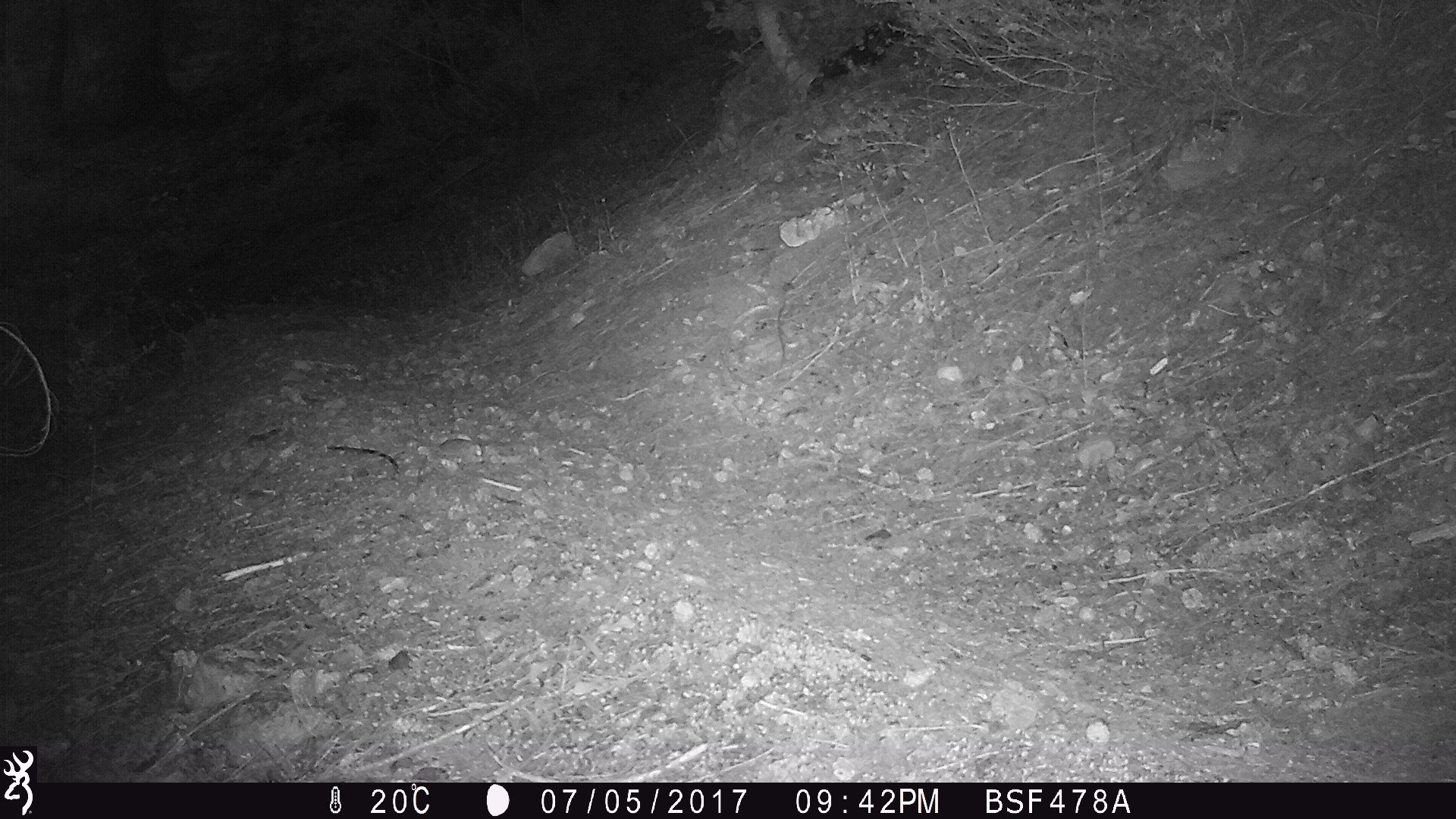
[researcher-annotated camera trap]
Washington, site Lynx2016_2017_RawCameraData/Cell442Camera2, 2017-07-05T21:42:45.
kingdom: Animalia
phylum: Chordata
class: Mammalia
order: Lagomorpha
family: Leporidae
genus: Lepus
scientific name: Lepus americanus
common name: snowshoe hare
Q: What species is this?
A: Lepus americanus (snowshoe hare).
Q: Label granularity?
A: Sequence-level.